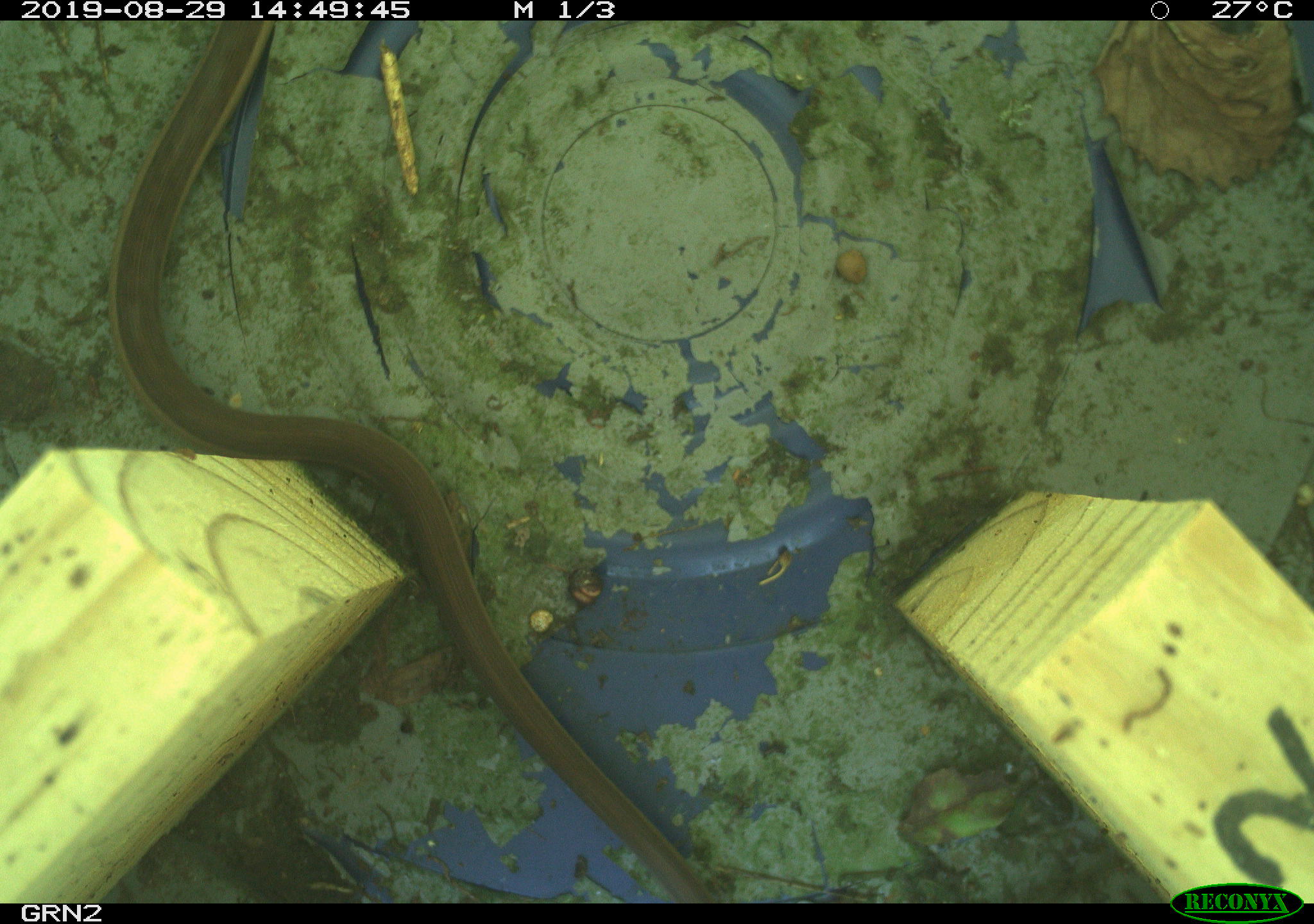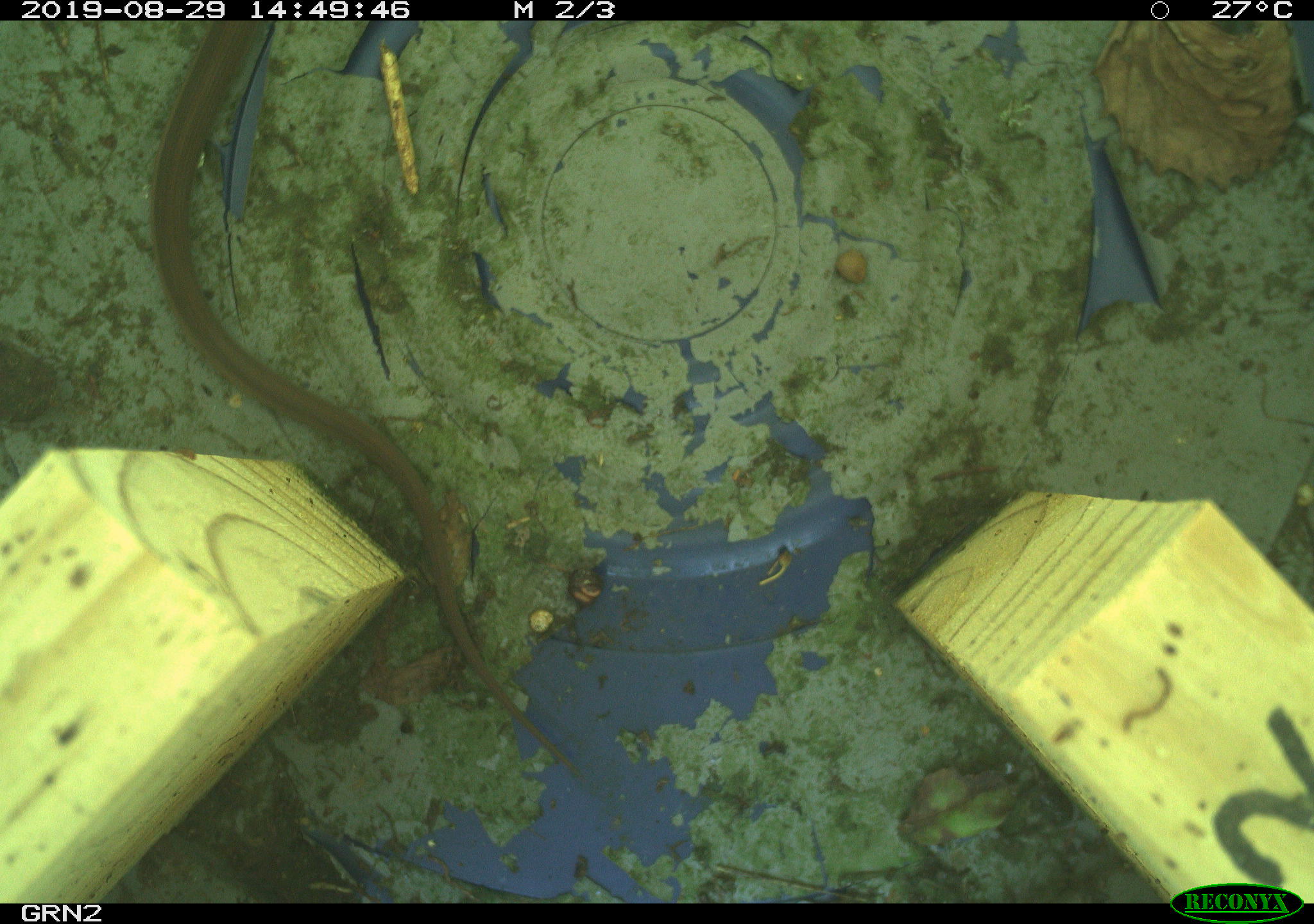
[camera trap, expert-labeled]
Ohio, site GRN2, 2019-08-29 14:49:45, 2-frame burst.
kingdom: Animalia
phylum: Chordata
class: Reptilia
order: Squamata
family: Colubridae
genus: Thamnophis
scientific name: Thamnophis sirtalis sirtalis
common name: eastern gartersnake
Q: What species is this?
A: Eastern gartersnake (Thamnophis sirtalis sirtalis).